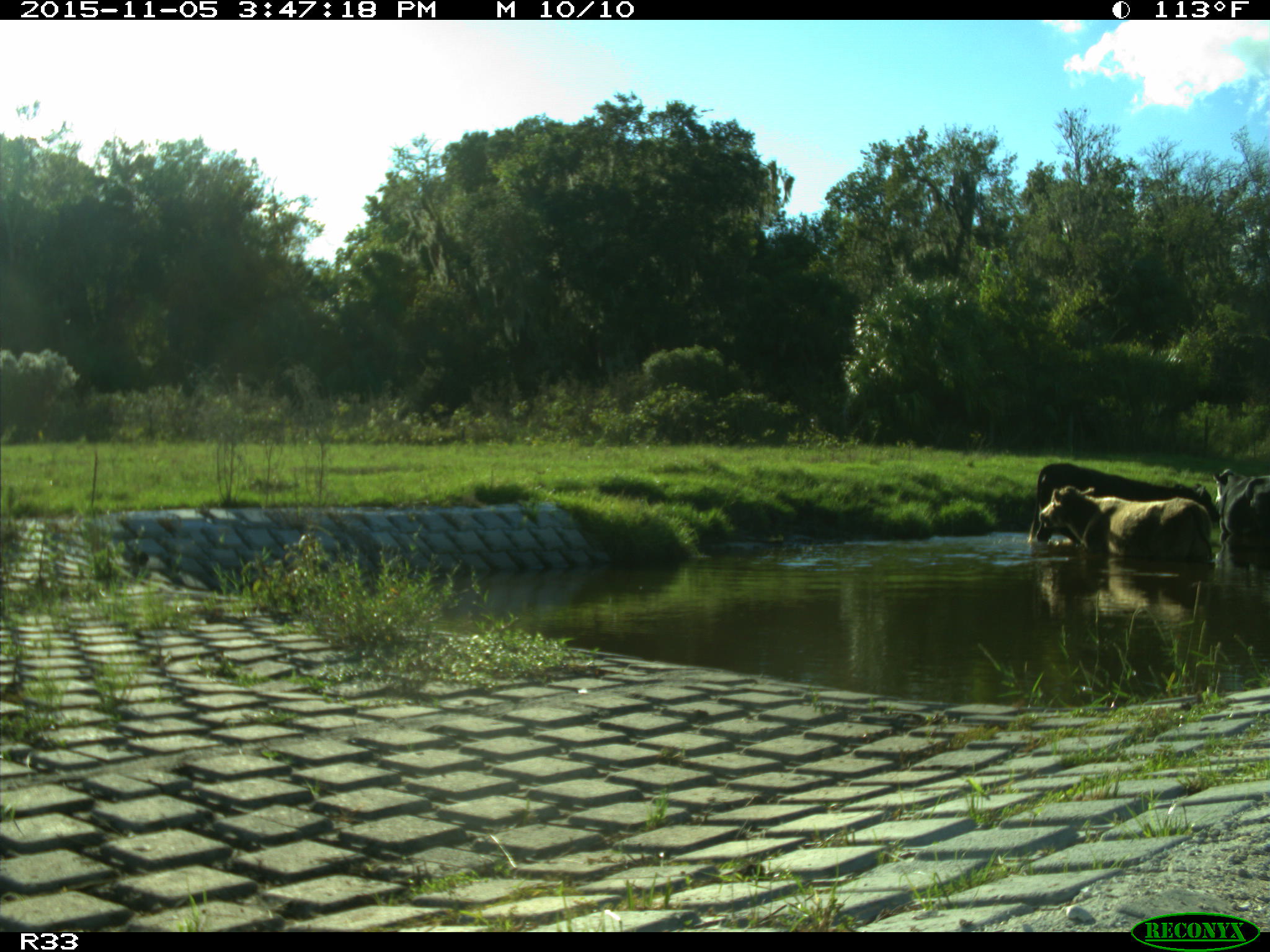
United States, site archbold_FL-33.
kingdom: Animalia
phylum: Chordata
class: Mammalia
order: Artiodactyla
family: Bovidae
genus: Bos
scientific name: Bos taurus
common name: domestic cow